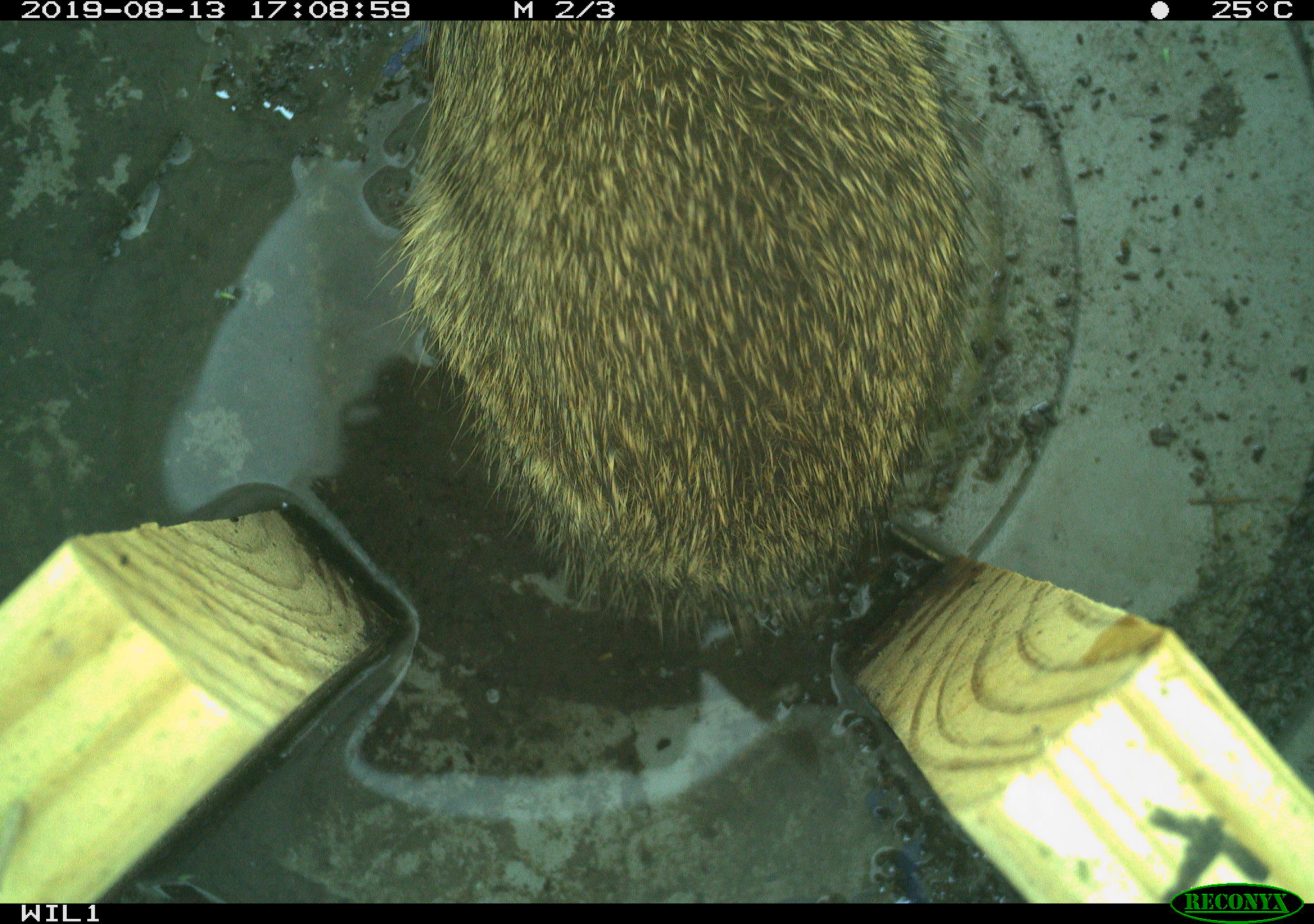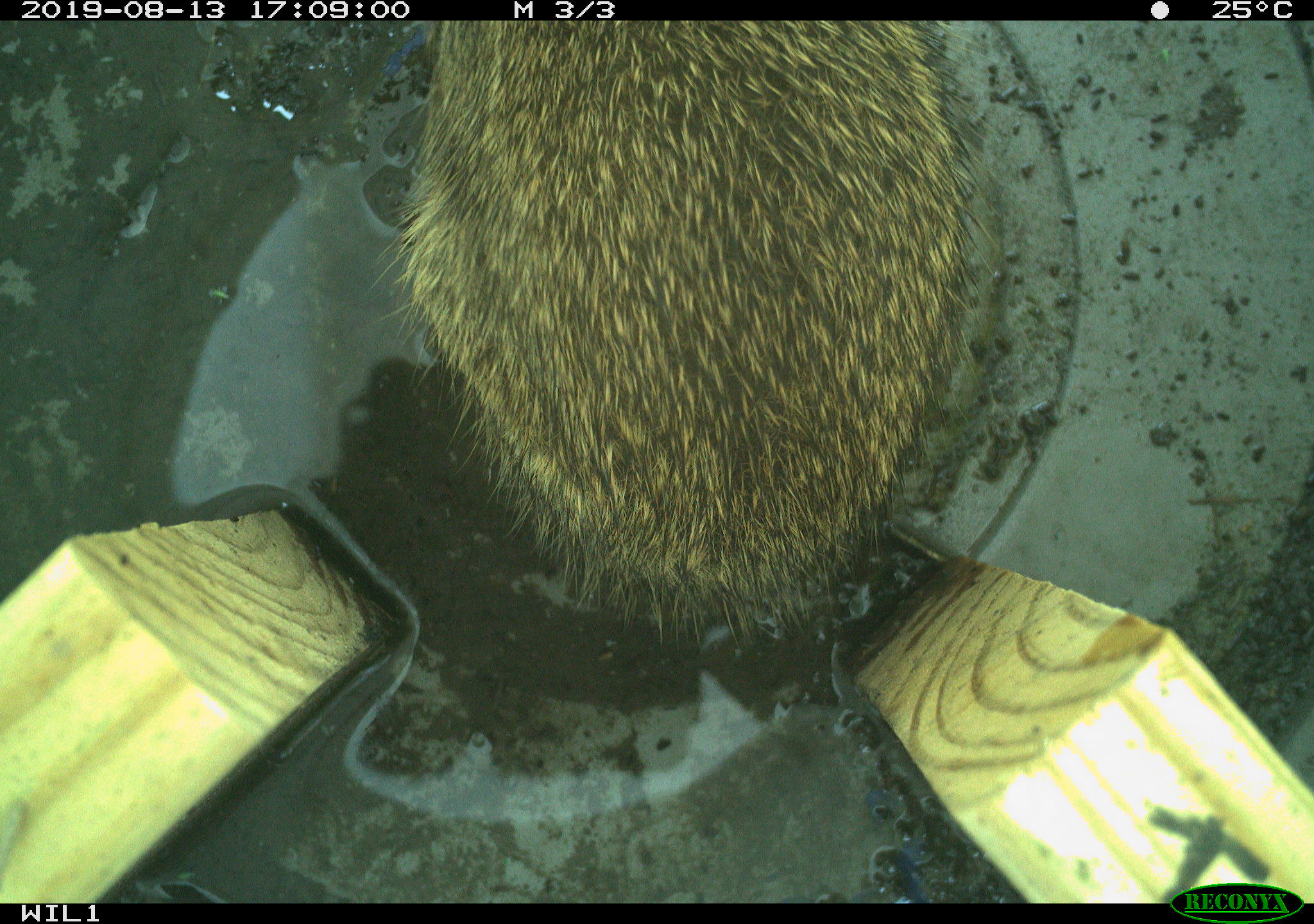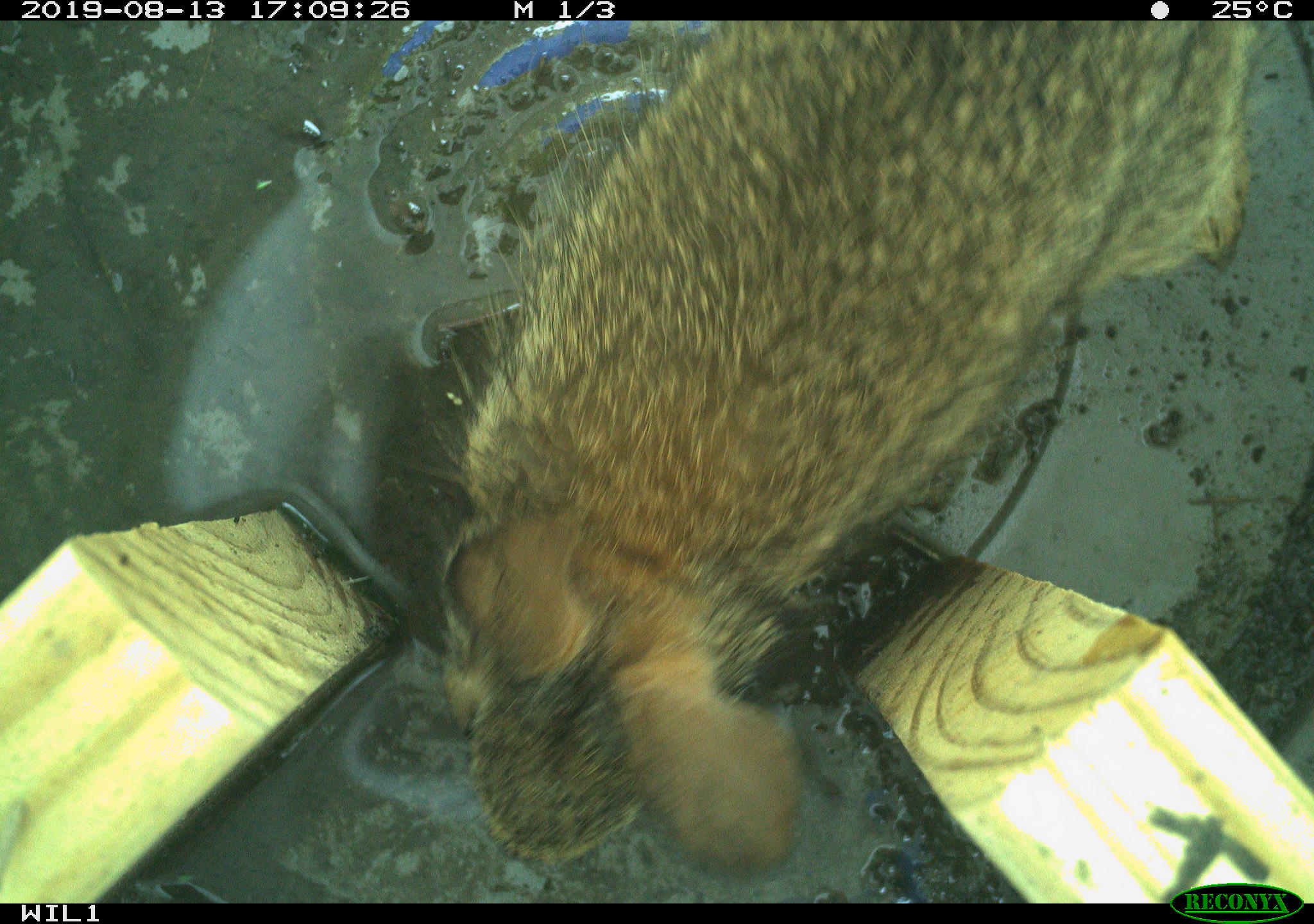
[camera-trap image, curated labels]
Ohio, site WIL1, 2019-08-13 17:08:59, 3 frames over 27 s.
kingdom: Animalia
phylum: Chordata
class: Mammalia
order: Lagomorpha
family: Leporidae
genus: Sylvilagus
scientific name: Sylvilagus floridanus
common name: eastern cottontail